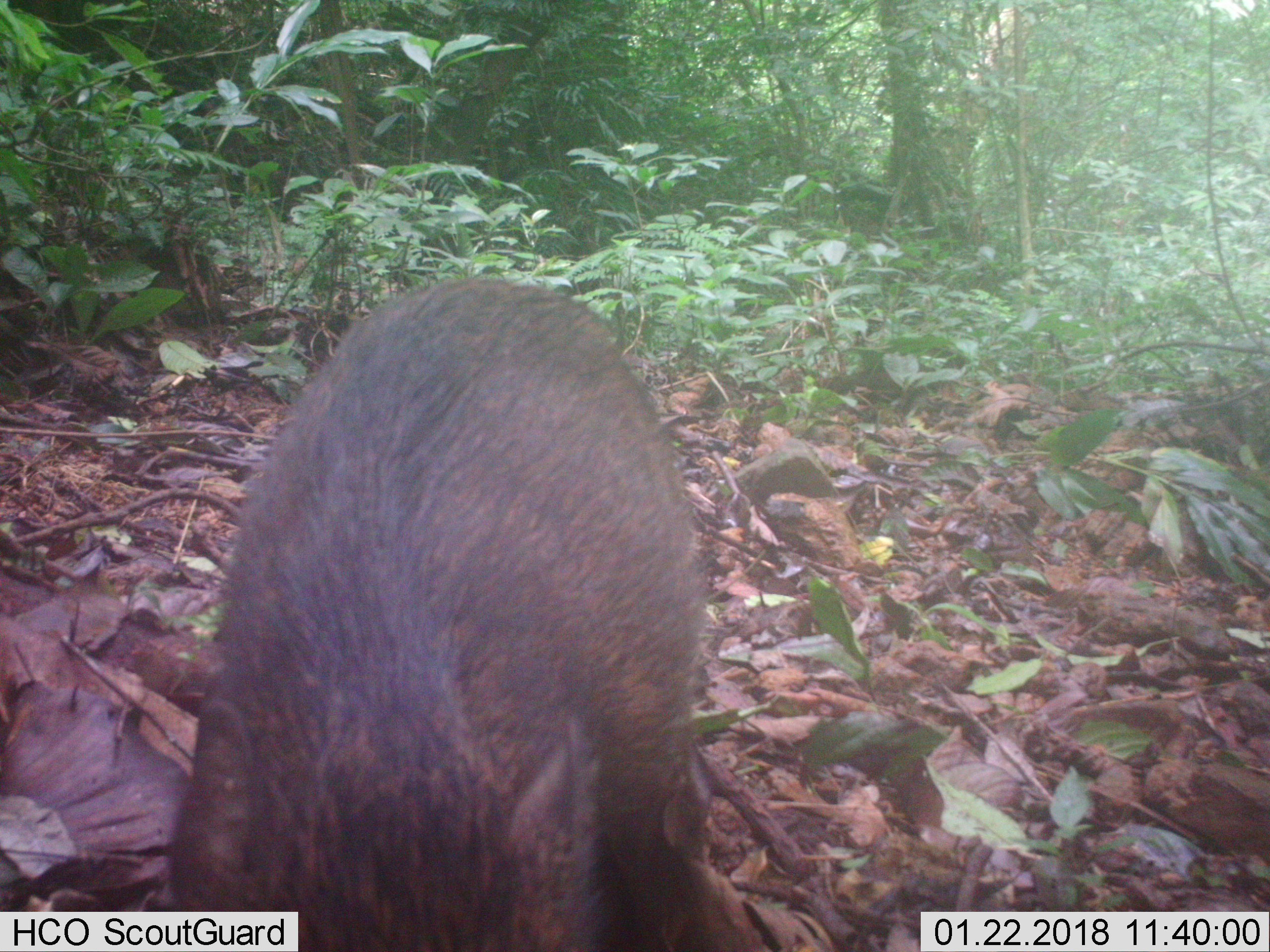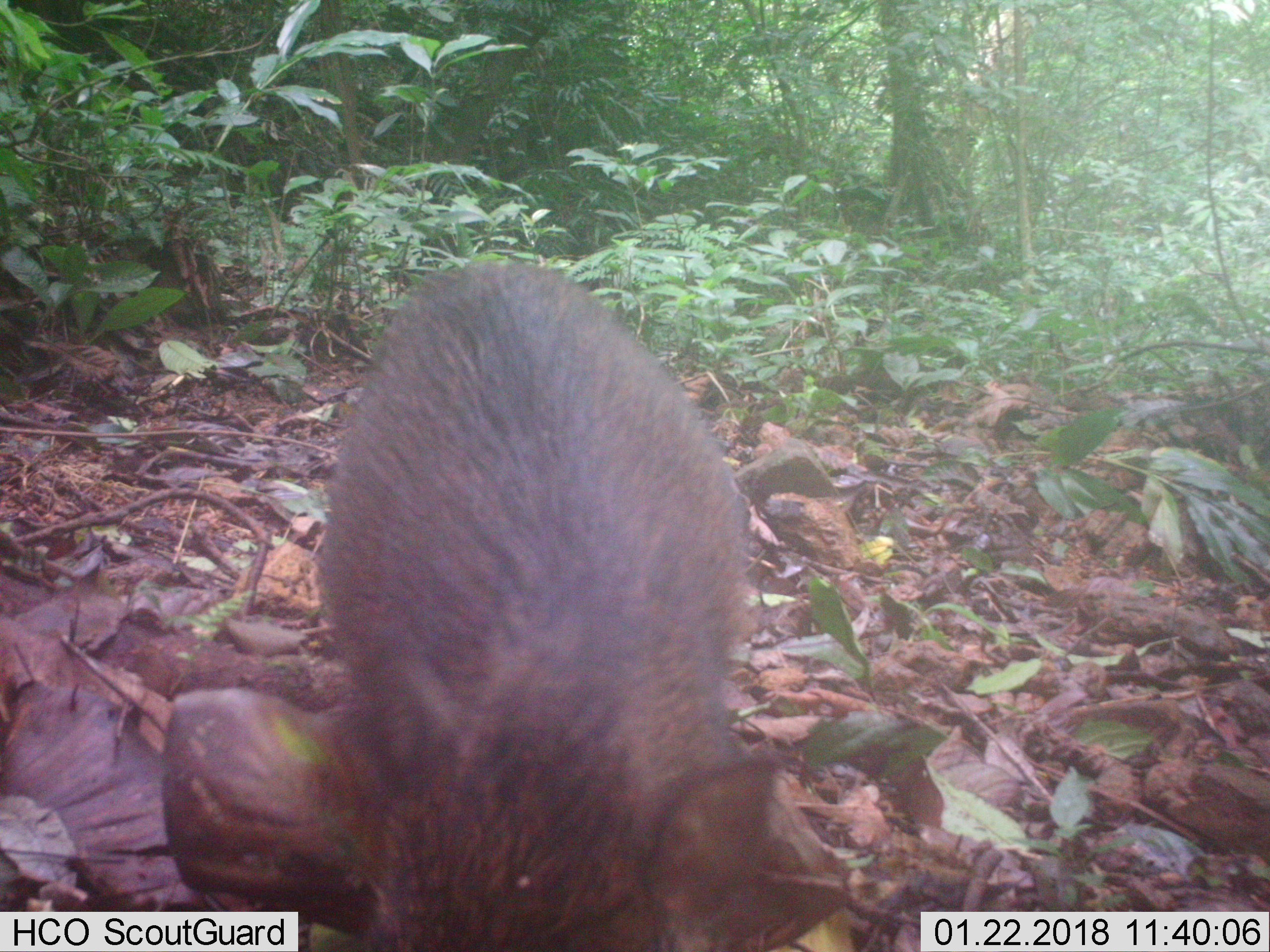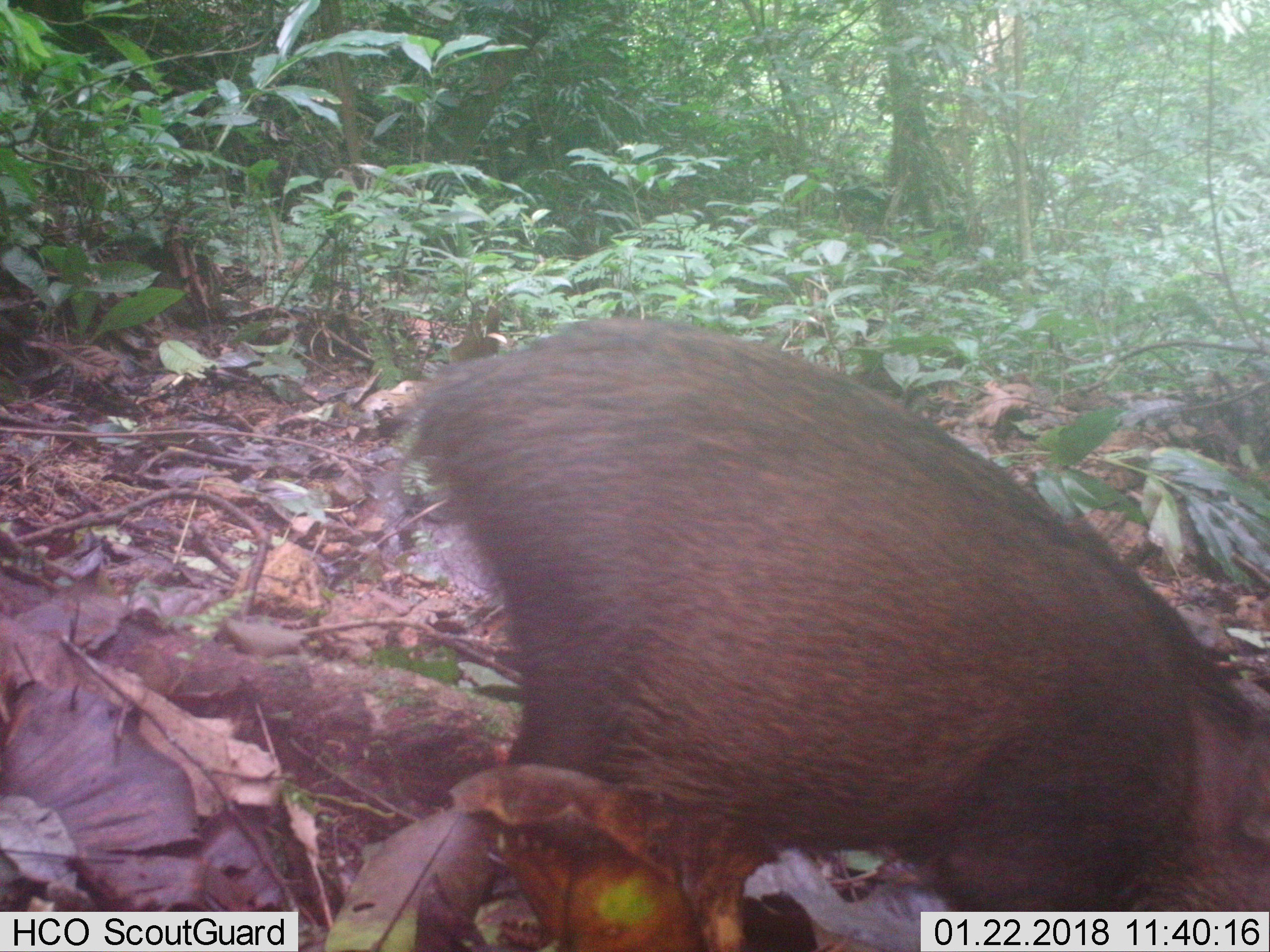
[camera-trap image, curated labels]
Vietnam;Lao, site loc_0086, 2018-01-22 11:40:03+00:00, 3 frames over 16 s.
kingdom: Animalia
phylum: Chordata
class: Mammalia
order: Artiodactyla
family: Suidae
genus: Sus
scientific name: Sus scrofa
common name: eurasian wild pig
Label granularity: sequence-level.